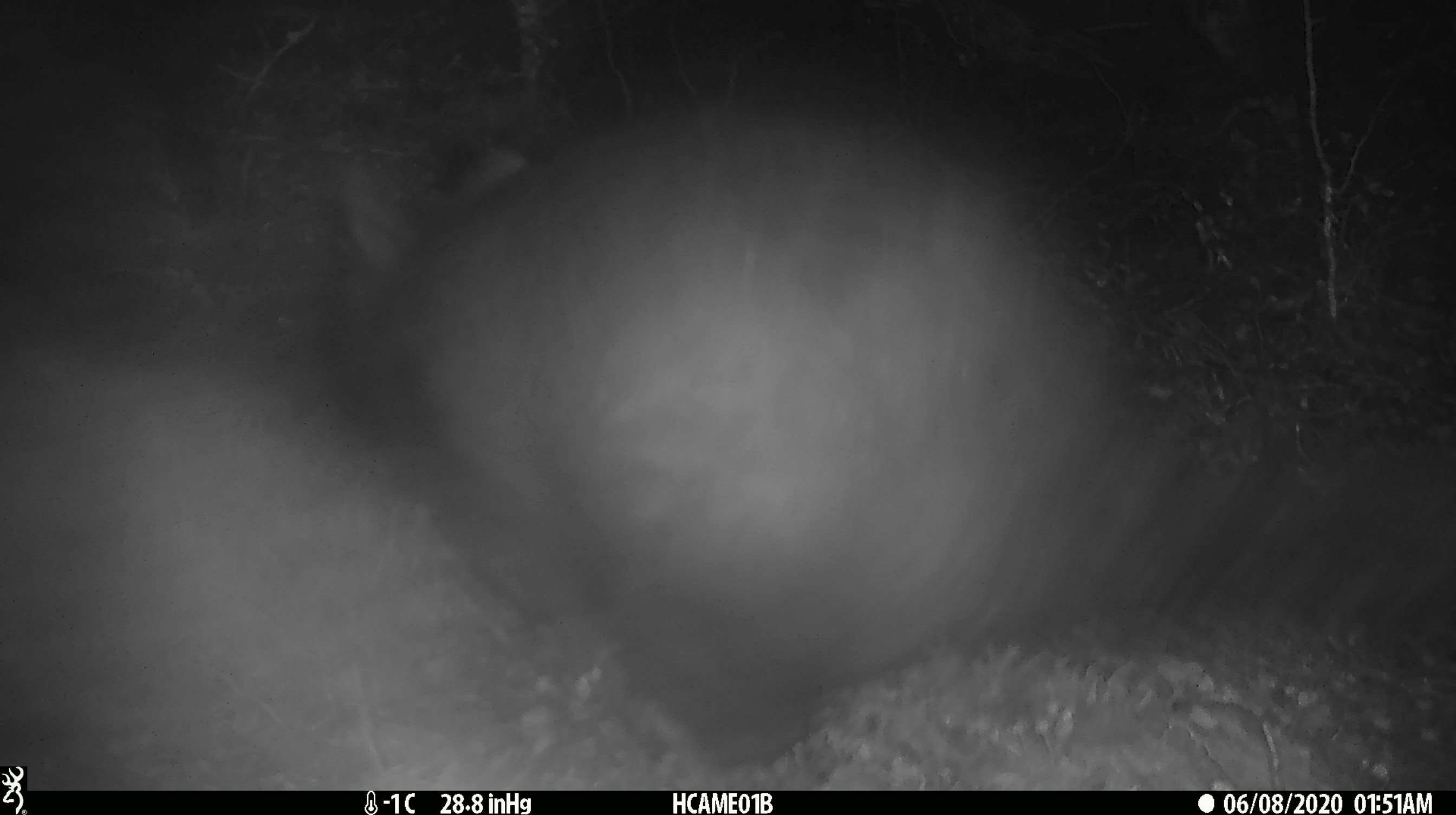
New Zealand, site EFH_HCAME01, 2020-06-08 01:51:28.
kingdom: Animalia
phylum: Chordata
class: Mammalia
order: Diprotodontia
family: Phalangeridae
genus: Trichosurus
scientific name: Trichosurus vulpecula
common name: common brushtail possum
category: possum